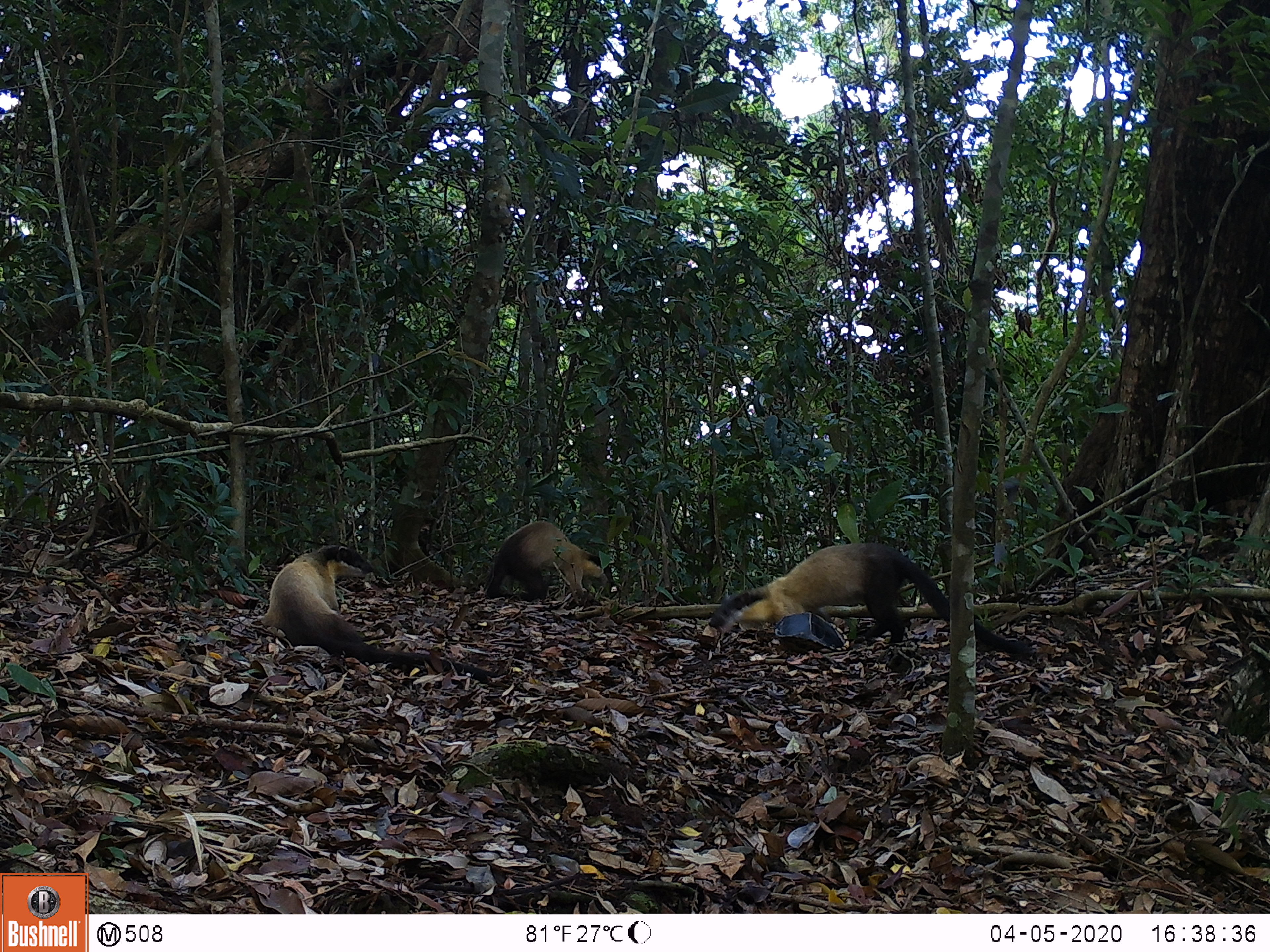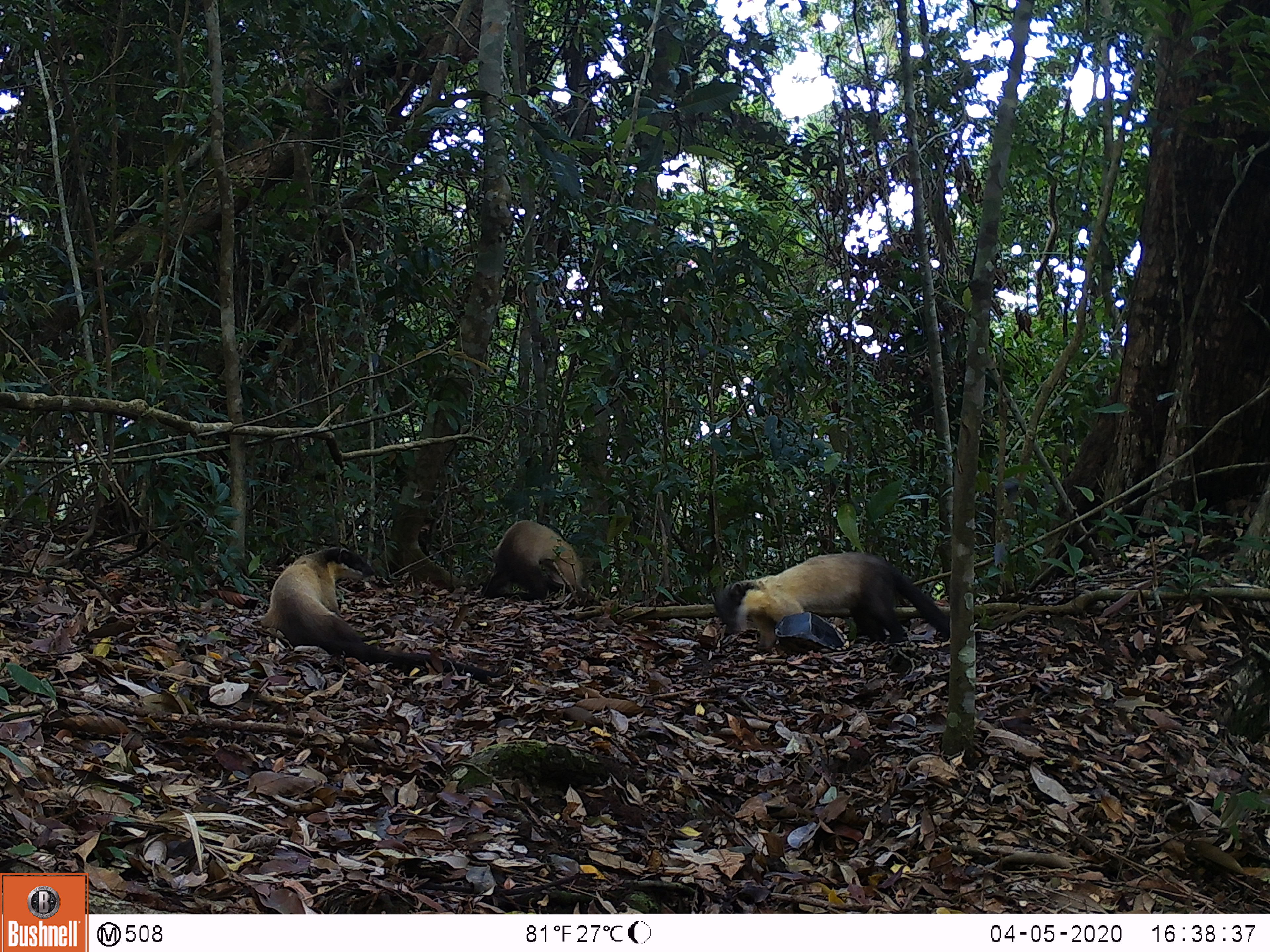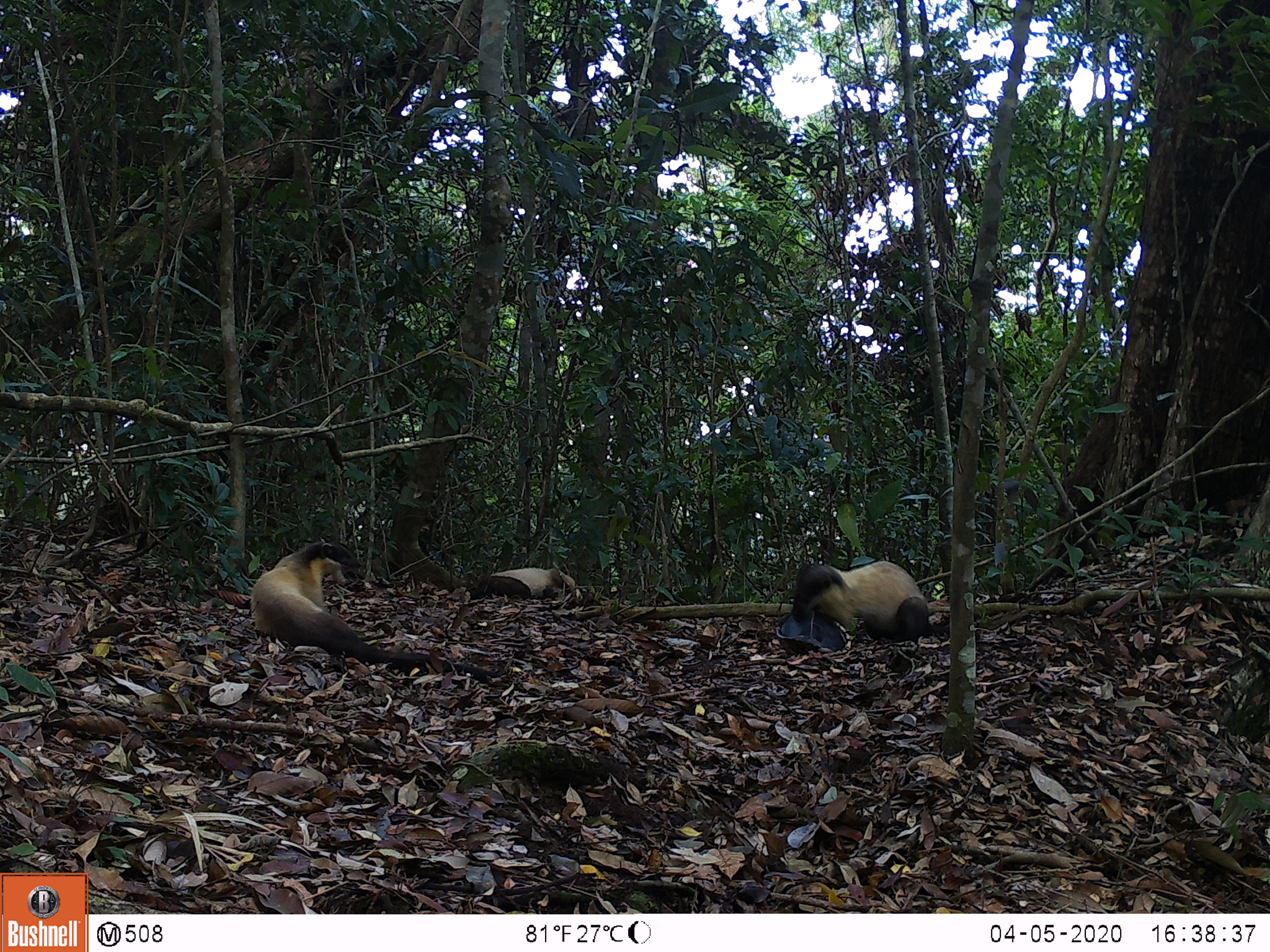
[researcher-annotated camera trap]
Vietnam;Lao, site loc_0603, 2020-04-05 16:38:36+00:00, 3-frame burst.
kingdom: Animalia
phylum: Chordata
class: Mammalia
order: Carnivora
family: Mustelidae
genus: Martes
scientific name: Martes flavigula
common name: yellow-throated marten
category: yellow throated marten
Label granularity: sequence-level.